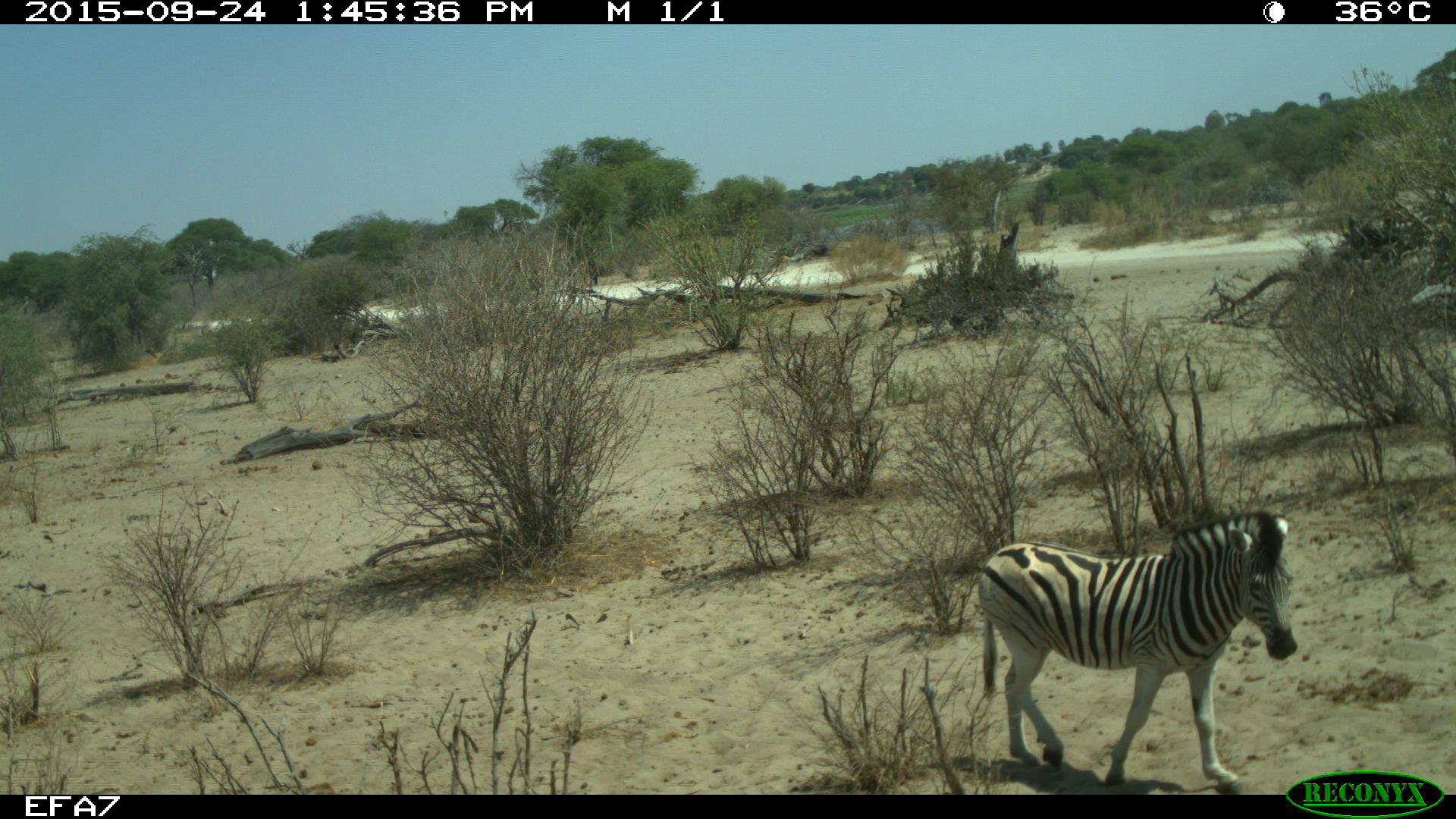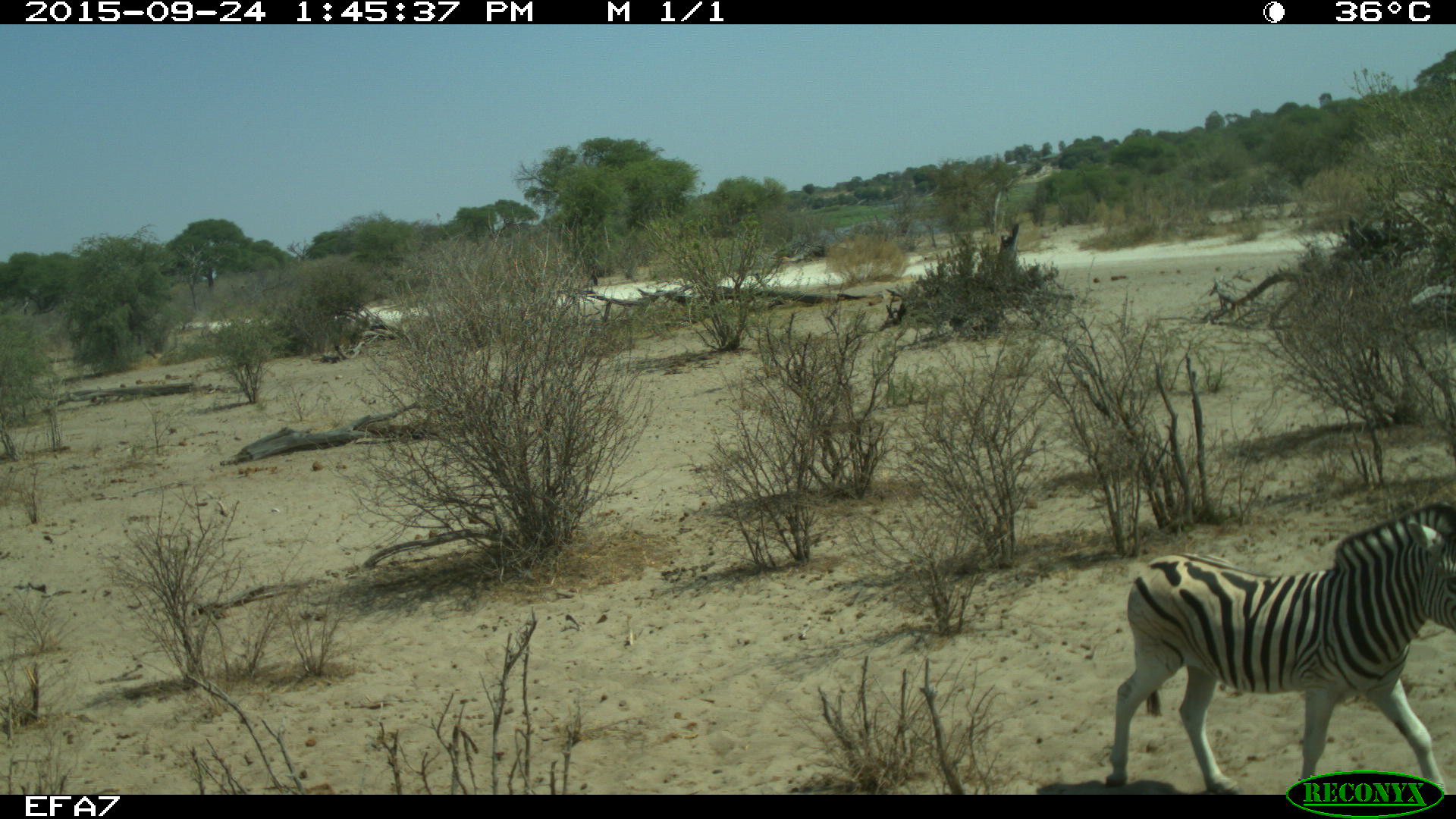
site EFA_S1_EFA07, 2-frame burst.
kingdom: Animalia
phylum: Chordata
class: Mammalia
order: Perissodactyla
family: Equidae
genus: Equus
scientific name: Equus quagga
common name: plains zebra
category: zebraplains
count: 1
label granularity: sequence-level